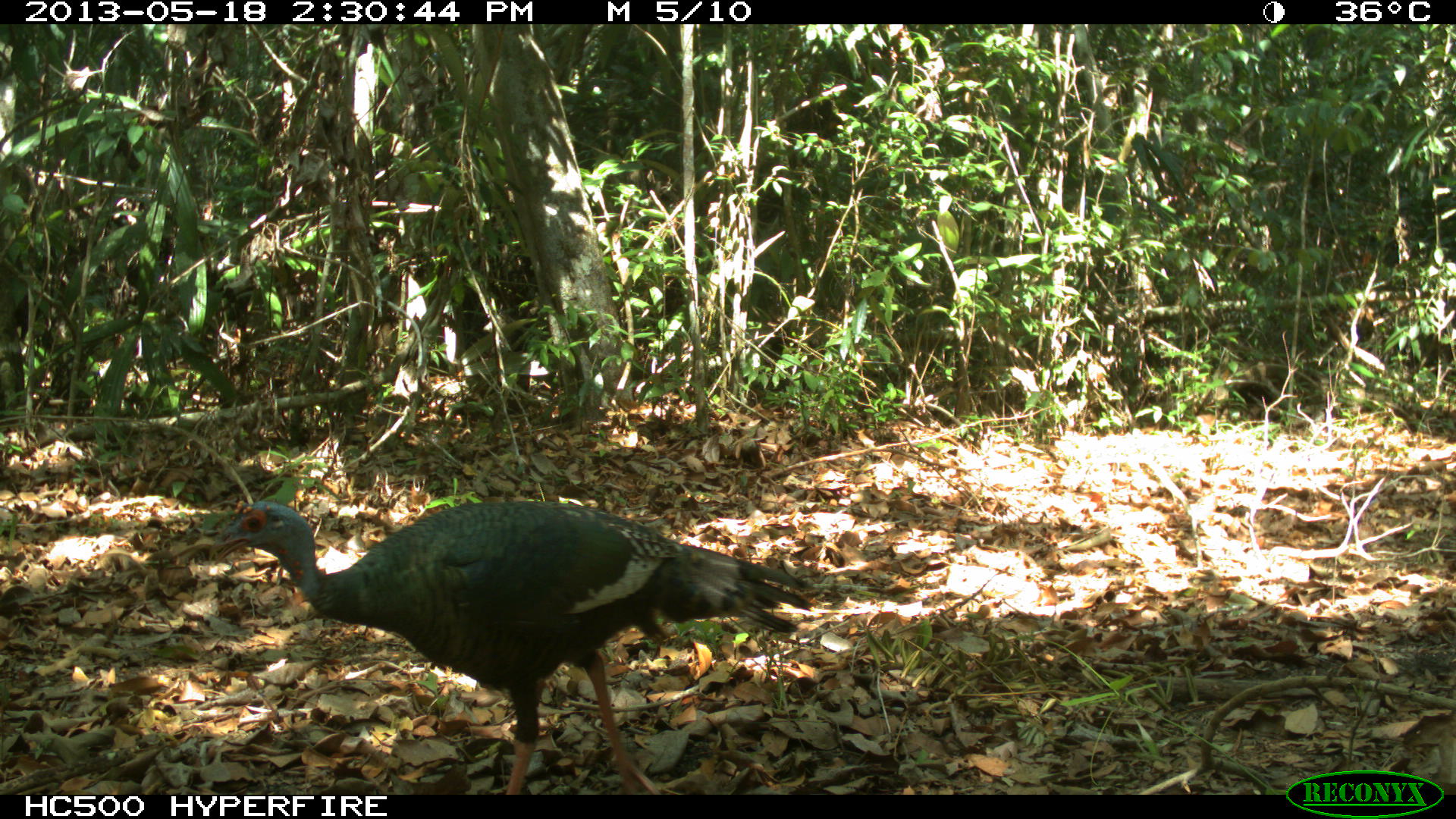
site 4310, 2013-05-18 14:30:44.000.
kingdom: Animalia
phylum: Chordata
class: Aves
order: Galliformes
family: Phasianidae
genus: Meleagris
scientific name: Meleagris ocellata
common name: ocellated turkey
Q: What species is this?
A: Meleagris ocellata (ocellated turkey).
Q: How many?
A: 1.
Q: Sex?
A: Female.